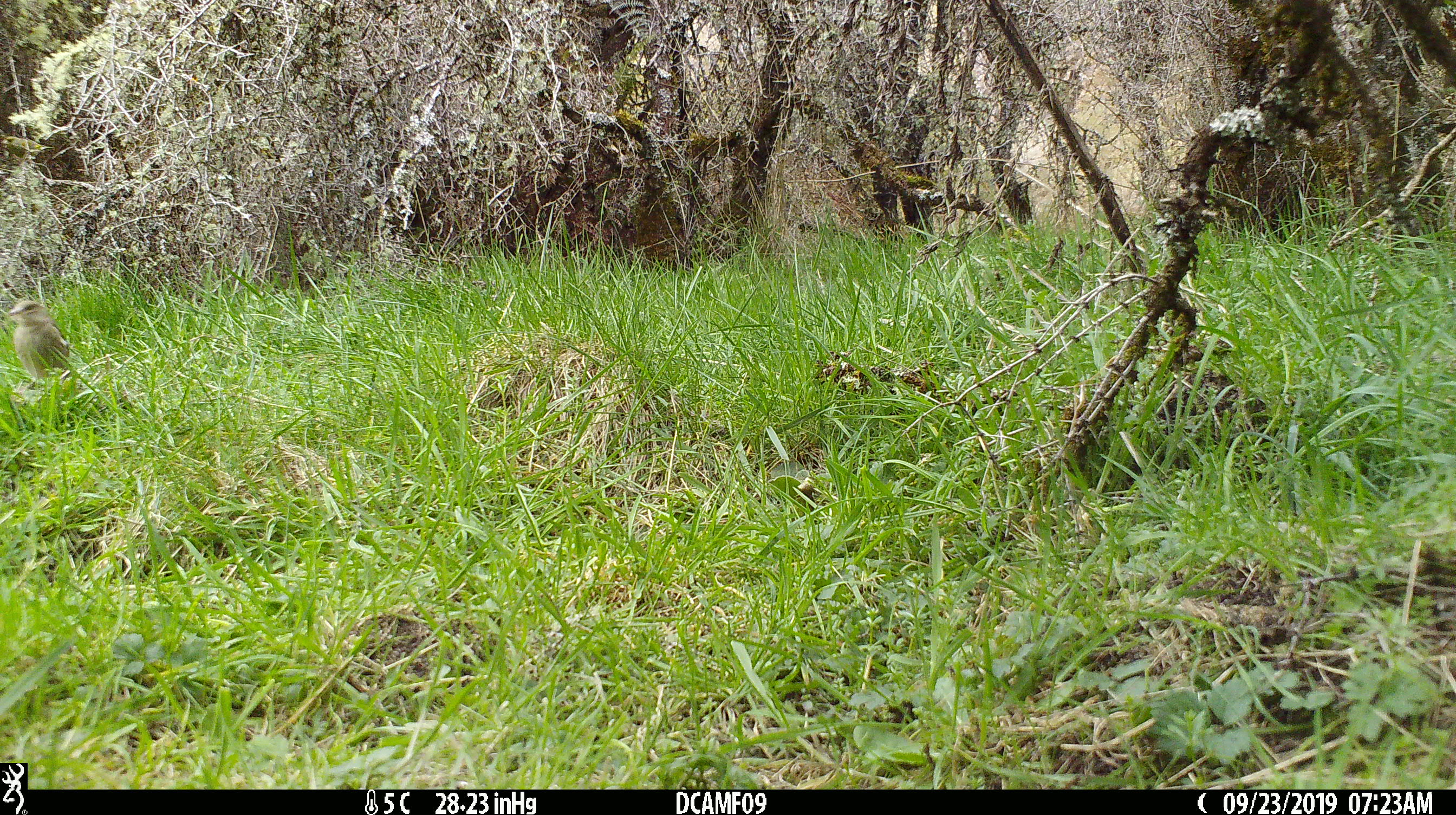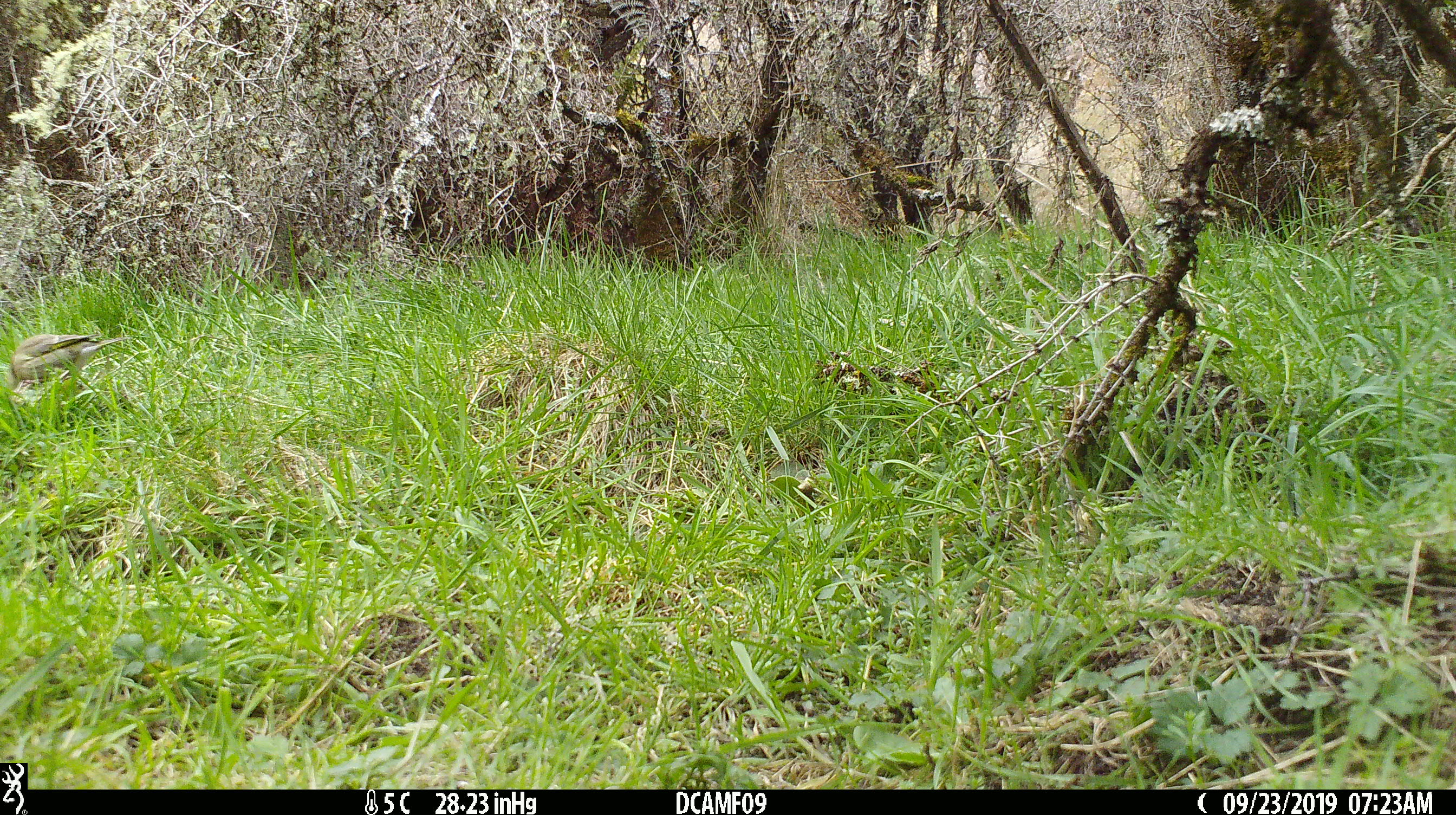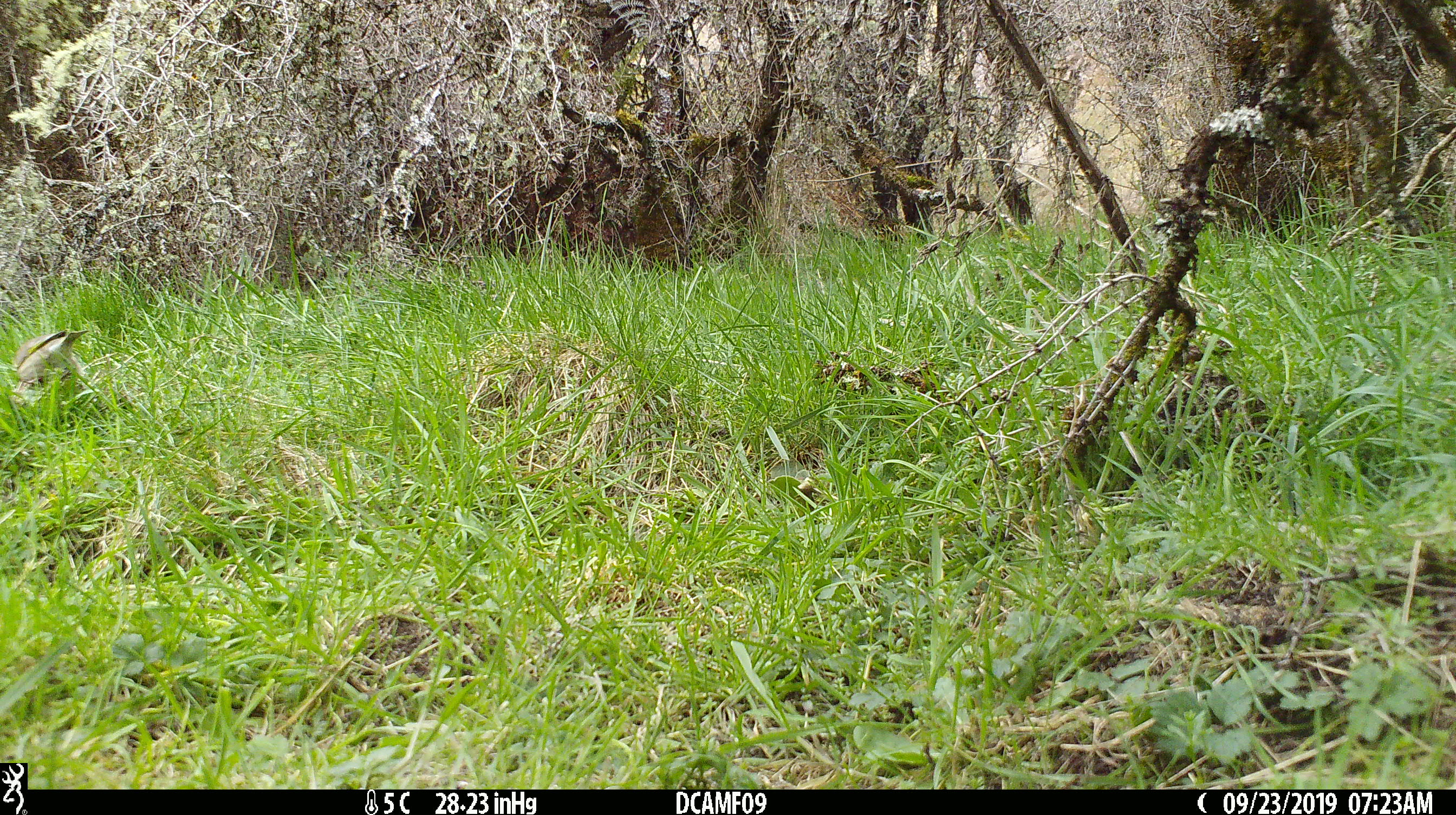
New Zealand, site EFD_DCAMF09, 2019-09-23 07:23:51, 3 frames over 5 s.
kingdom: Animalia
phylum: Chordata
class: Aves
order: Passeriformes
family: Fringillidae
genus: Fringilla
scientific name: Fringilla coelebs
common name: common chaffinch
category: chaffinch